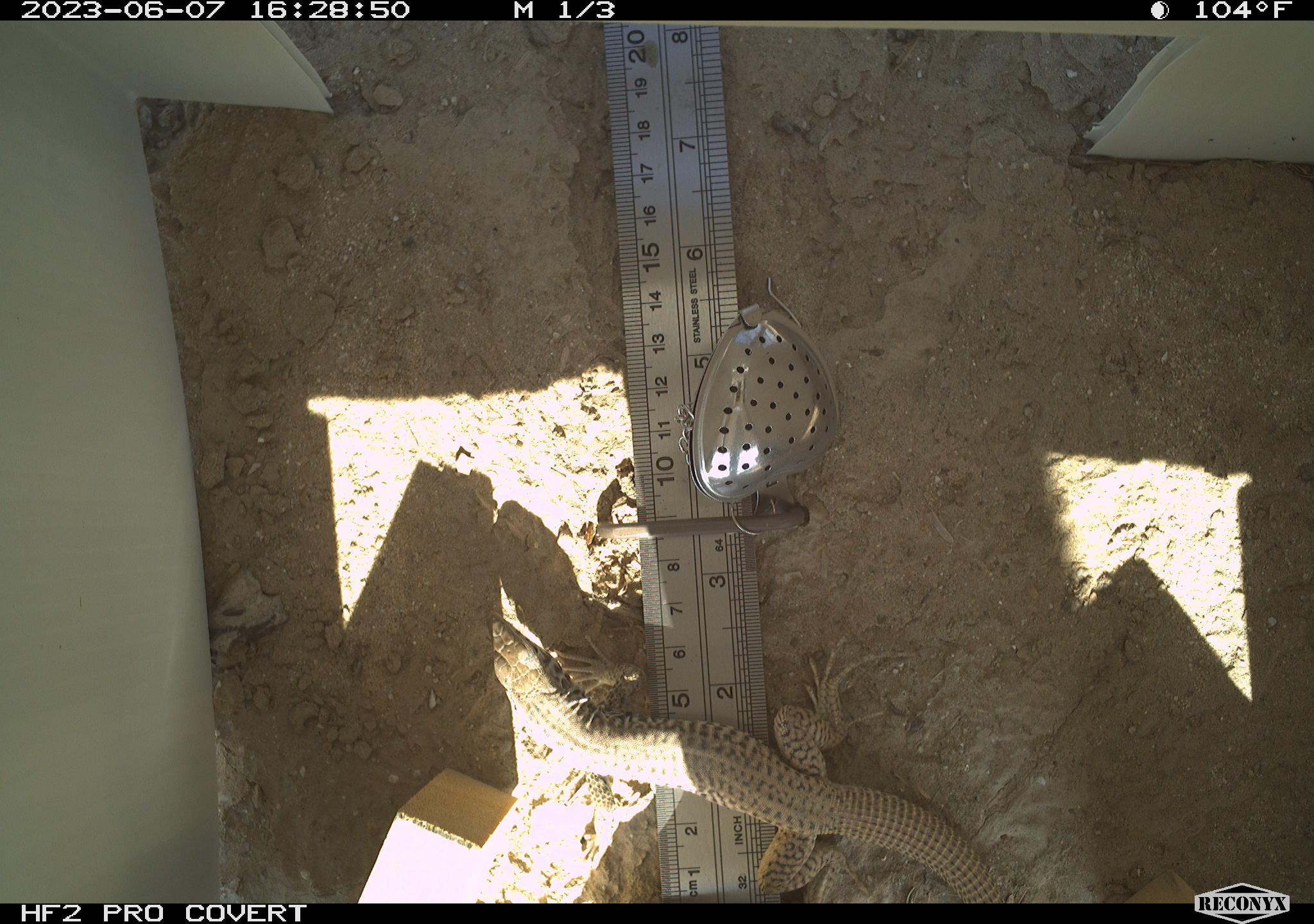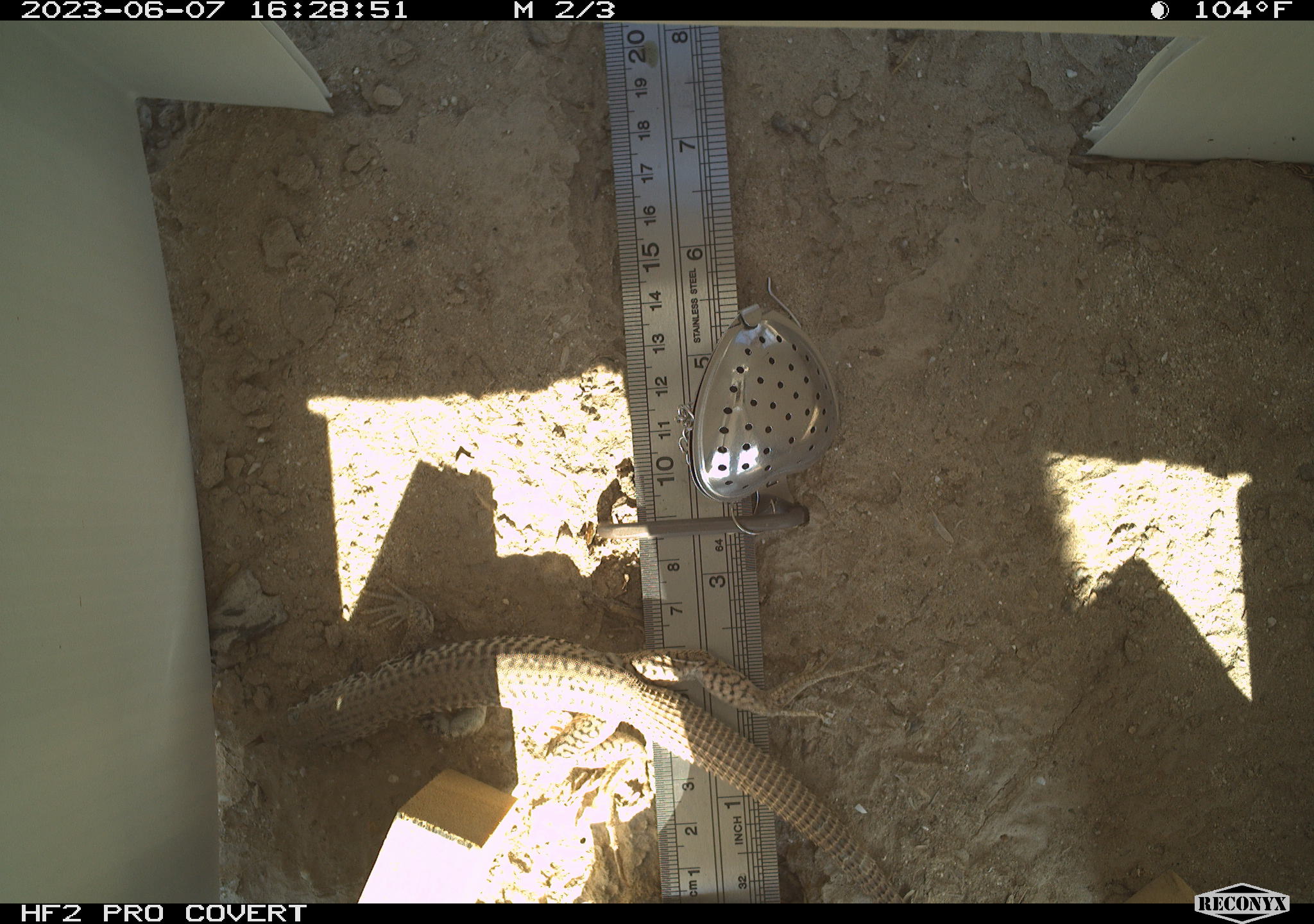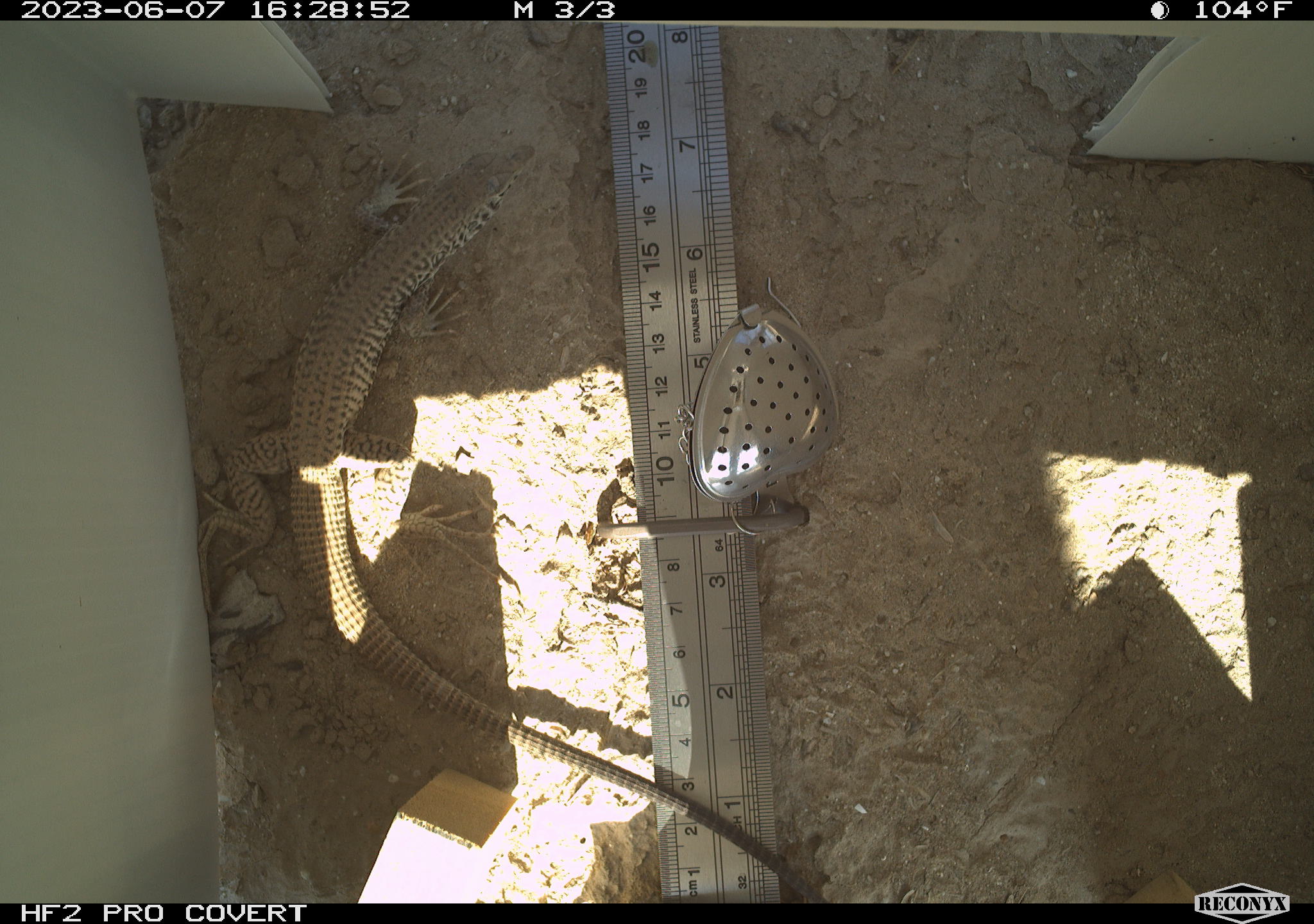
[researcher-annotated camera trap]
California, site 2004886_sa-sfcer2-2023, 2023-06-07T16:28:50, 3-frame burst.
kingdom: Animalia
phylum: Chordata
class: Reptilia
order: Squamata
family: Teiidae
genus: Aspidoscelis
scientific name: Aspidoscelis tigris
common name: western whiptail